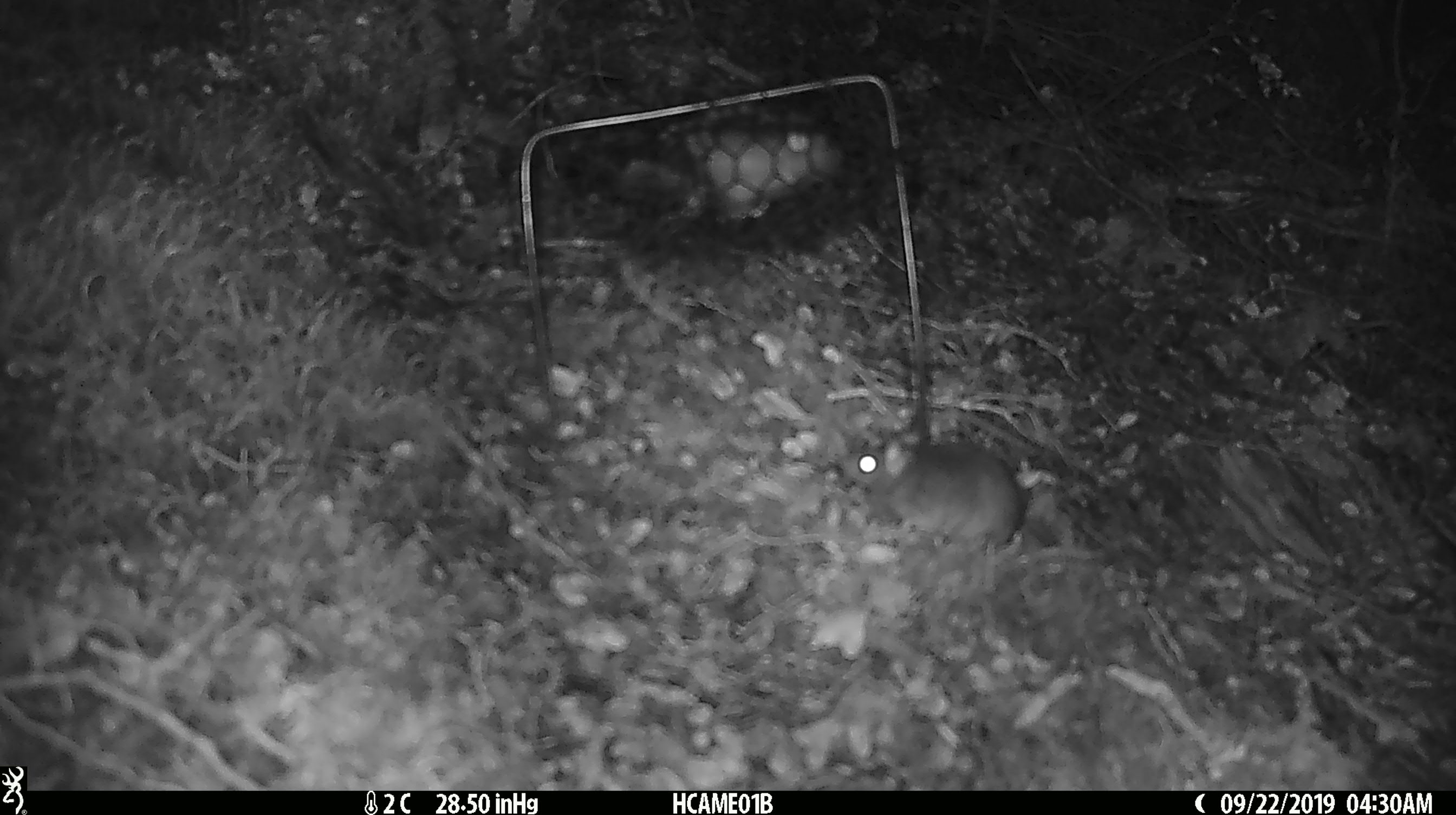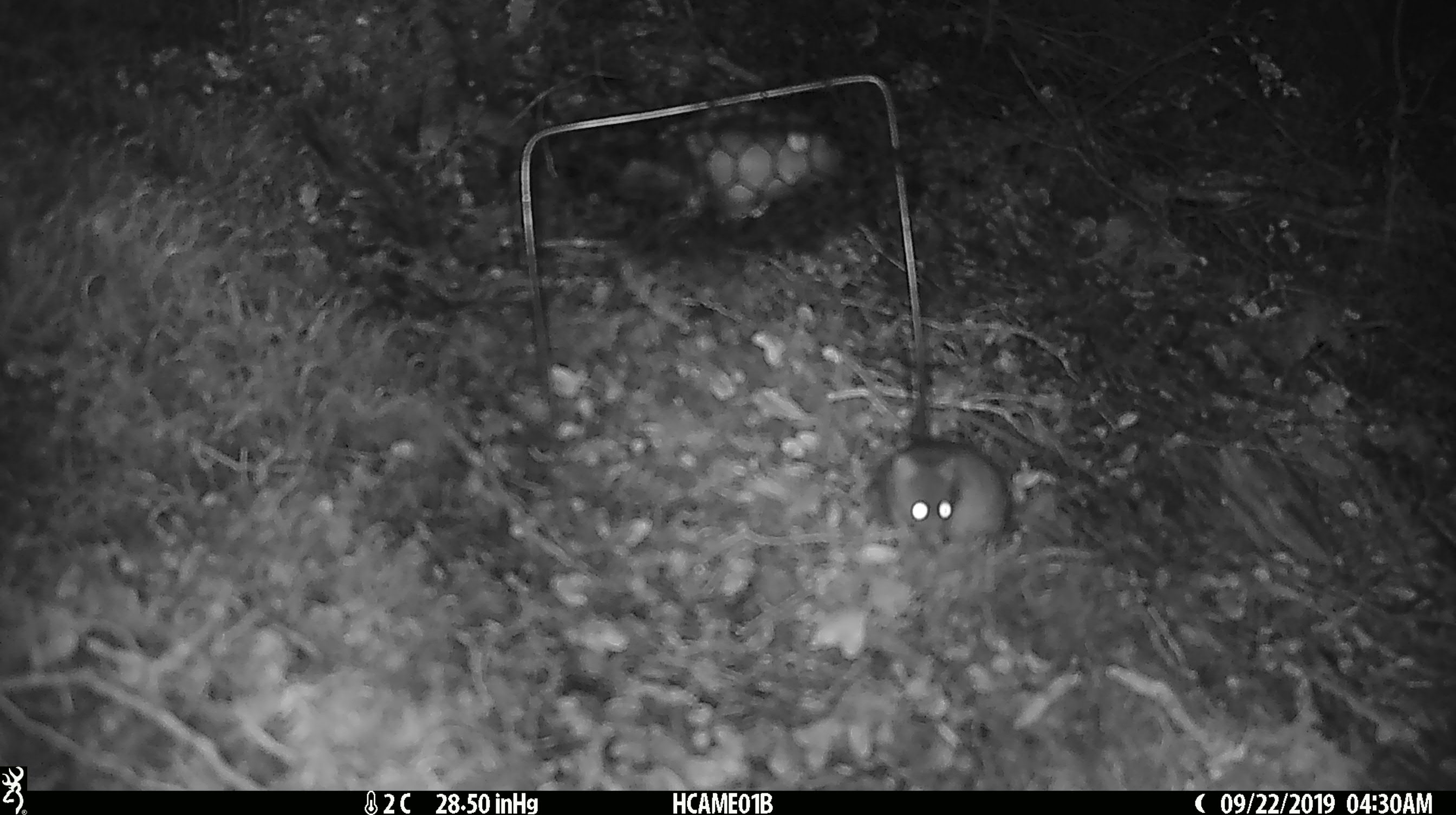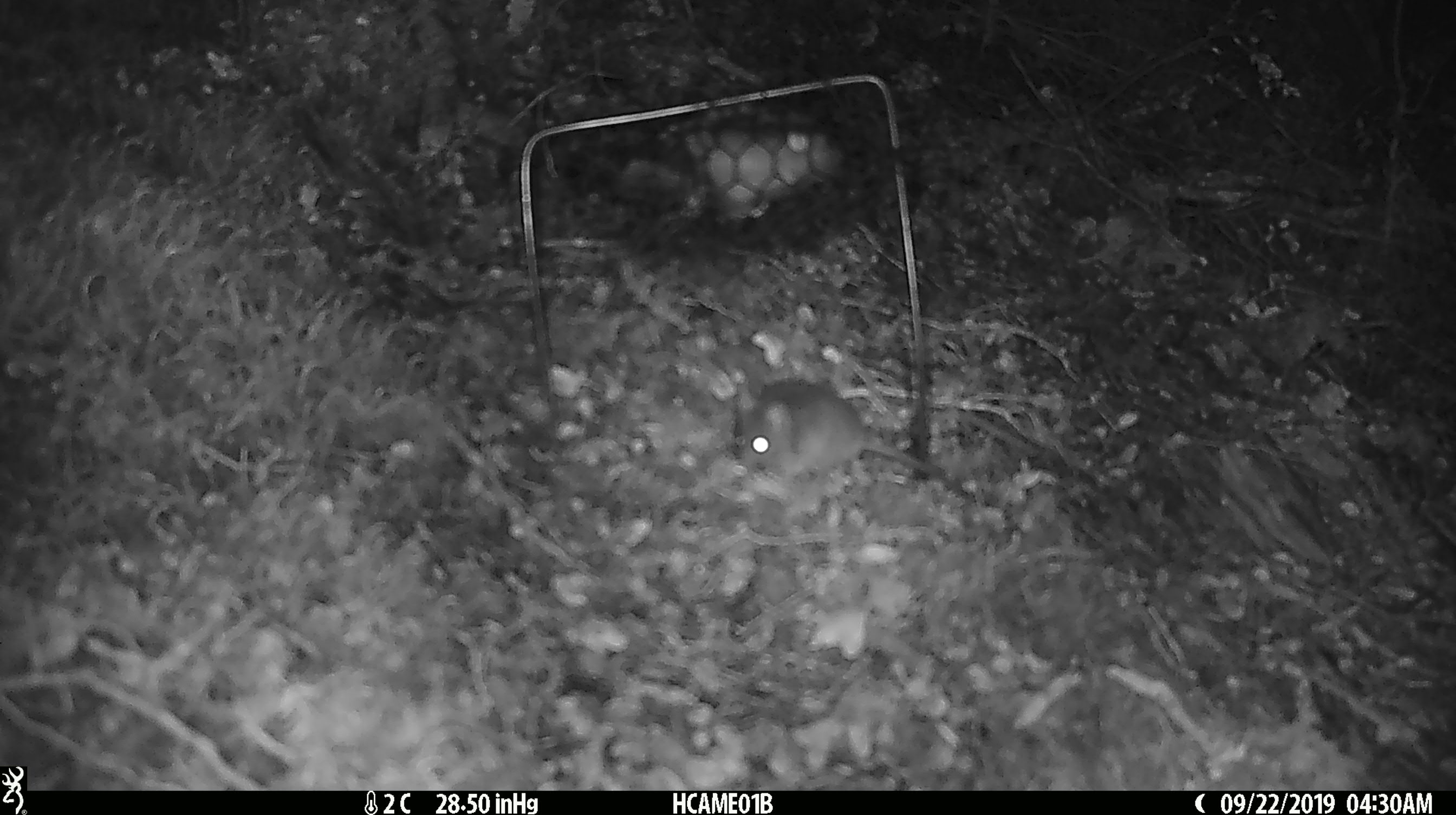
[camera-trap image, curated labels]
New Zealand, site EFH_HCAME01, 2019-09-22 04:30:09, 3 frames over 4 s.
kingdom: Animalia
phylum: Chordata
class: Mammalia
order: Rodentia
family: Muridae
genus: Mus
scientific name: Mus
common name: mouse